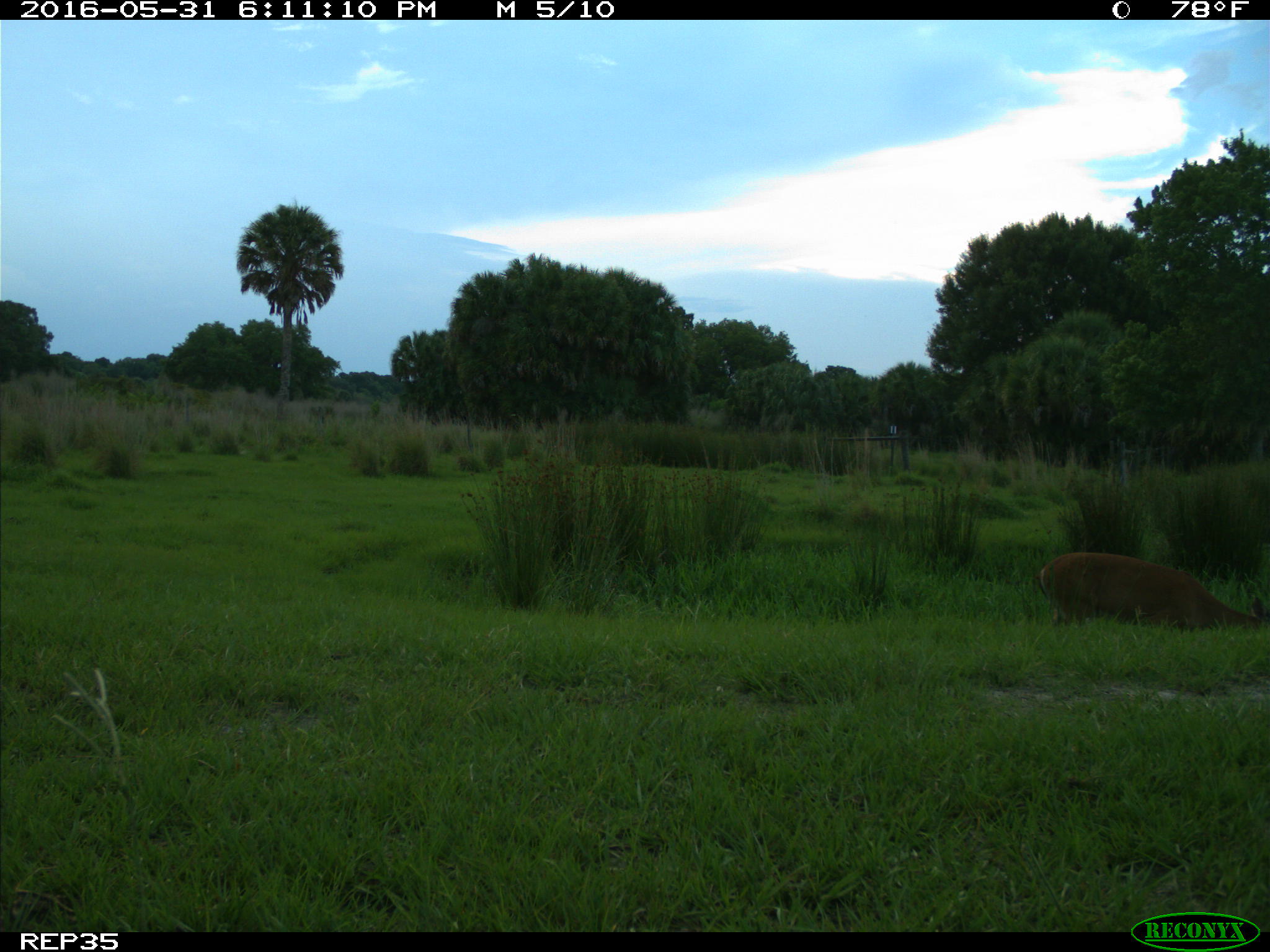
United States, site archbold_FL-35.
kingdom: Animalia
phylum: Chordata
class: Mammalia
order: Artiodactyla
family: Cervidae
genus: Odocoileus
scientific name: Odocoileus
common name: deer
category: unidentified deer